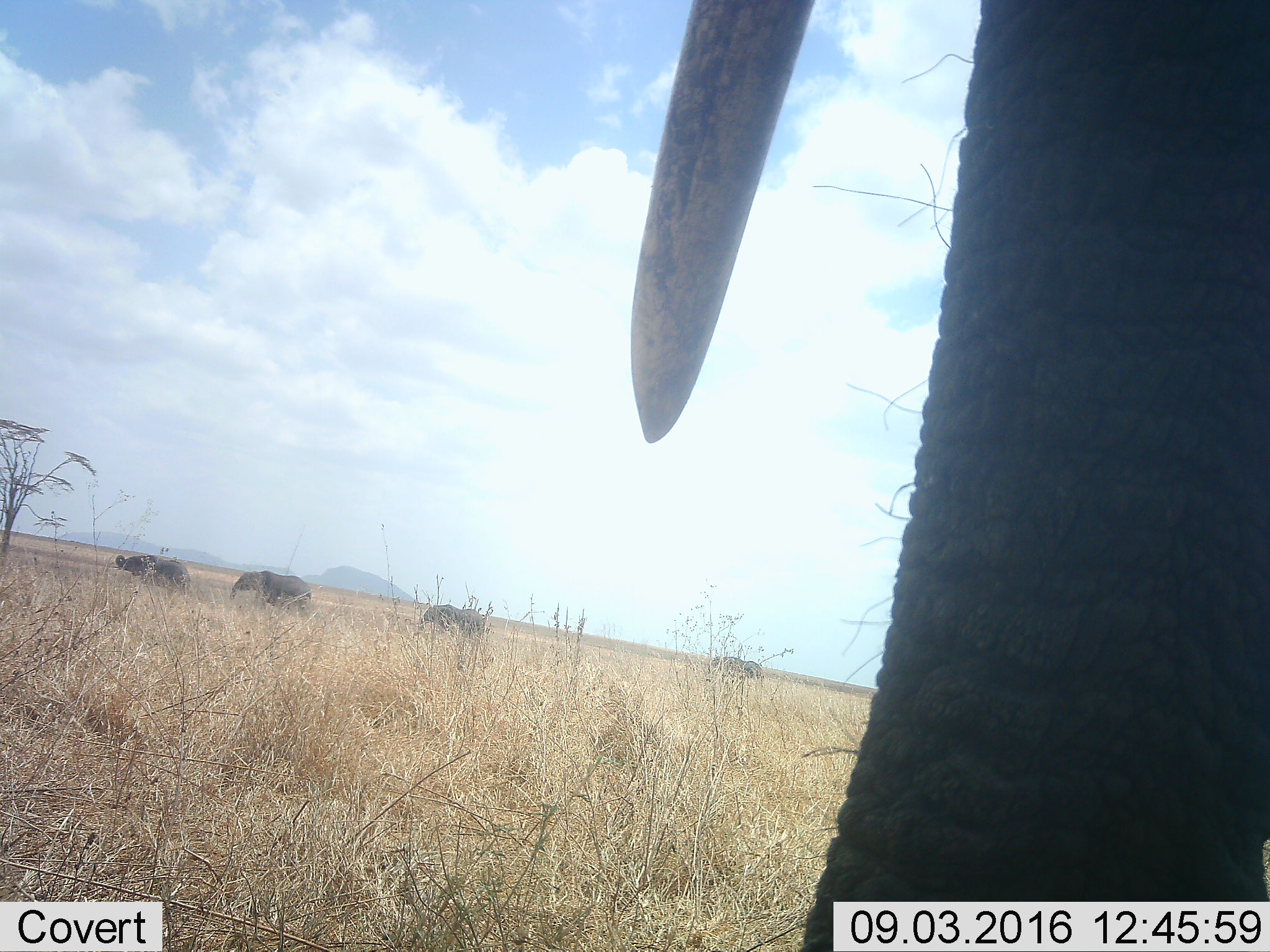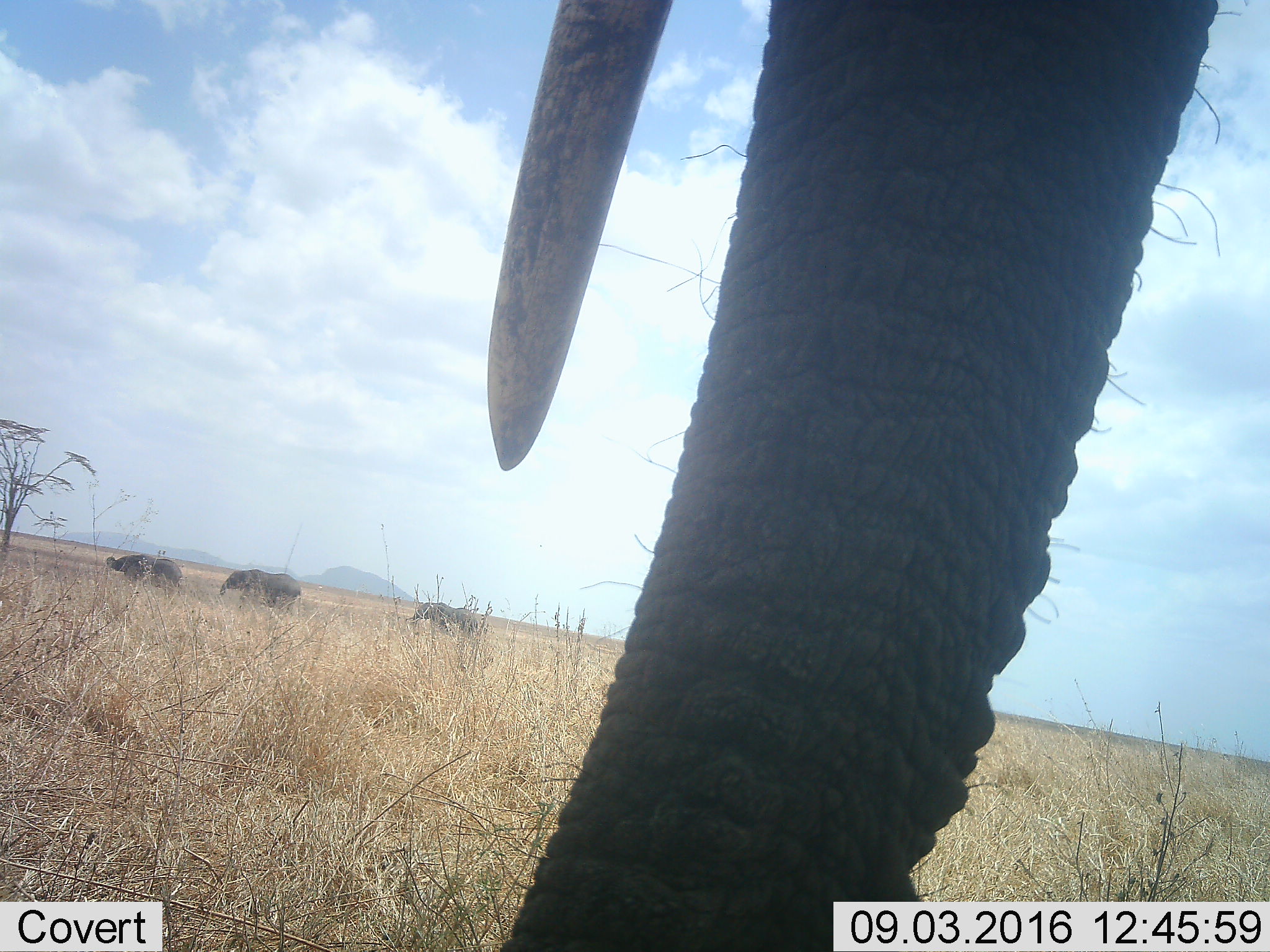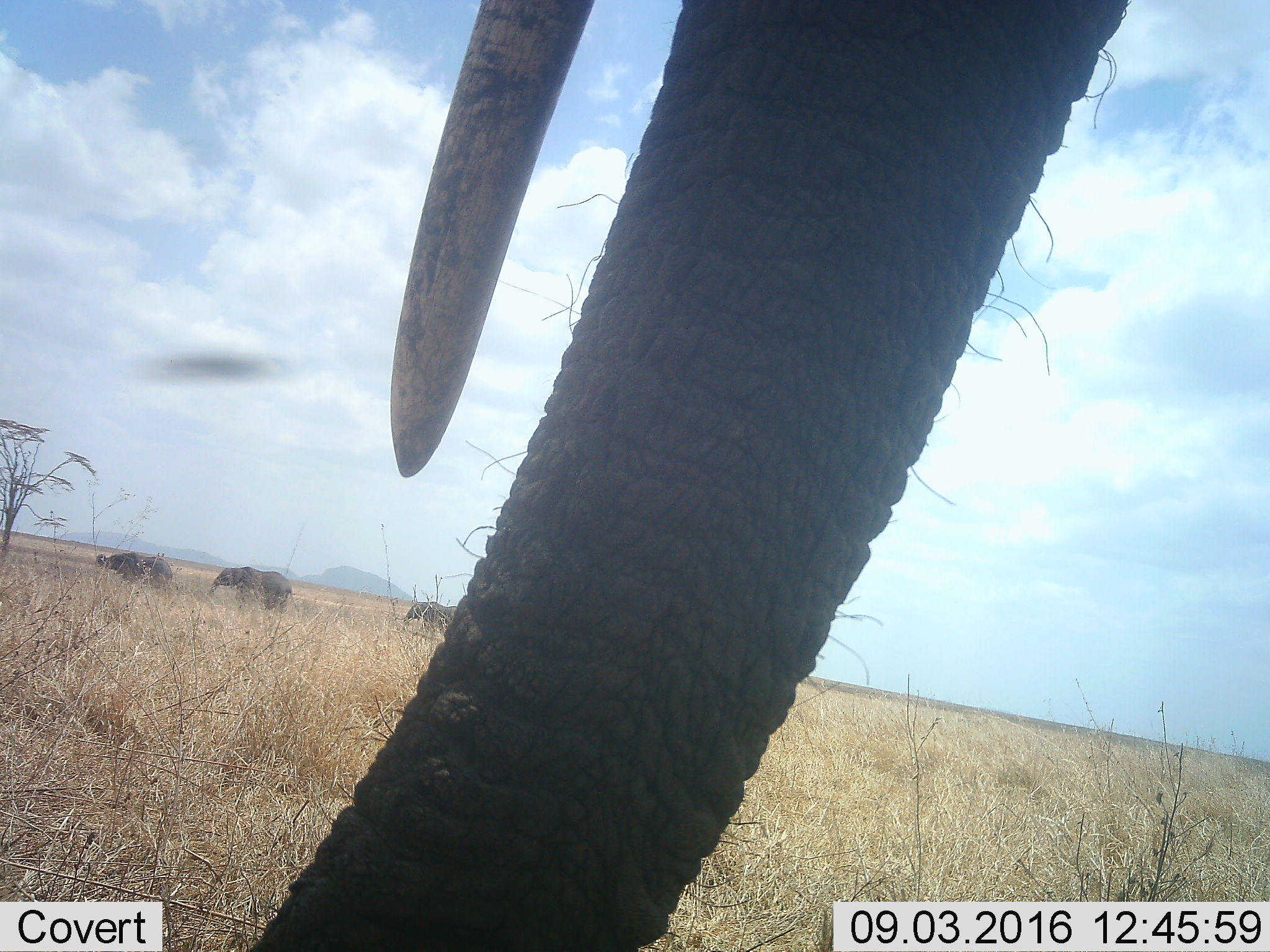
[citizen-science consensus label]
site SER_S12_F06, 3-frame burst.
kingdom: Animalia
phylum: Chordata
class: Mammalia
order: Proboscidea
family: Elephantidae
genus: Loxodonta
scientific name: Loxodonta africana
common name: african bush elephant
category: elephant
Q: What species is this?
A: Elephant (african bush elephant) (Loxodonta africana).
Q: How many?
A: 5.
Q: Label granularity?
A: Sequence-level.